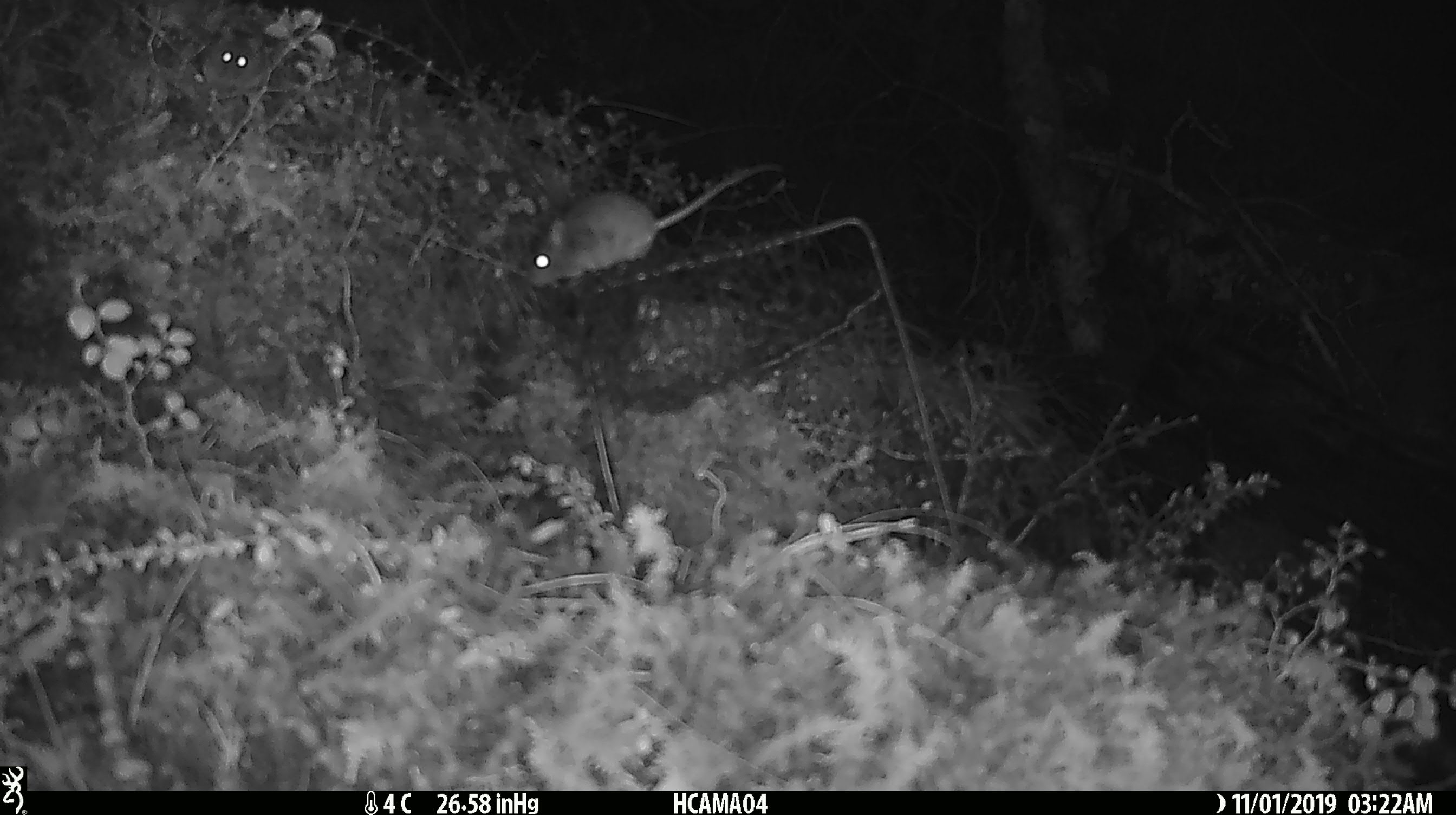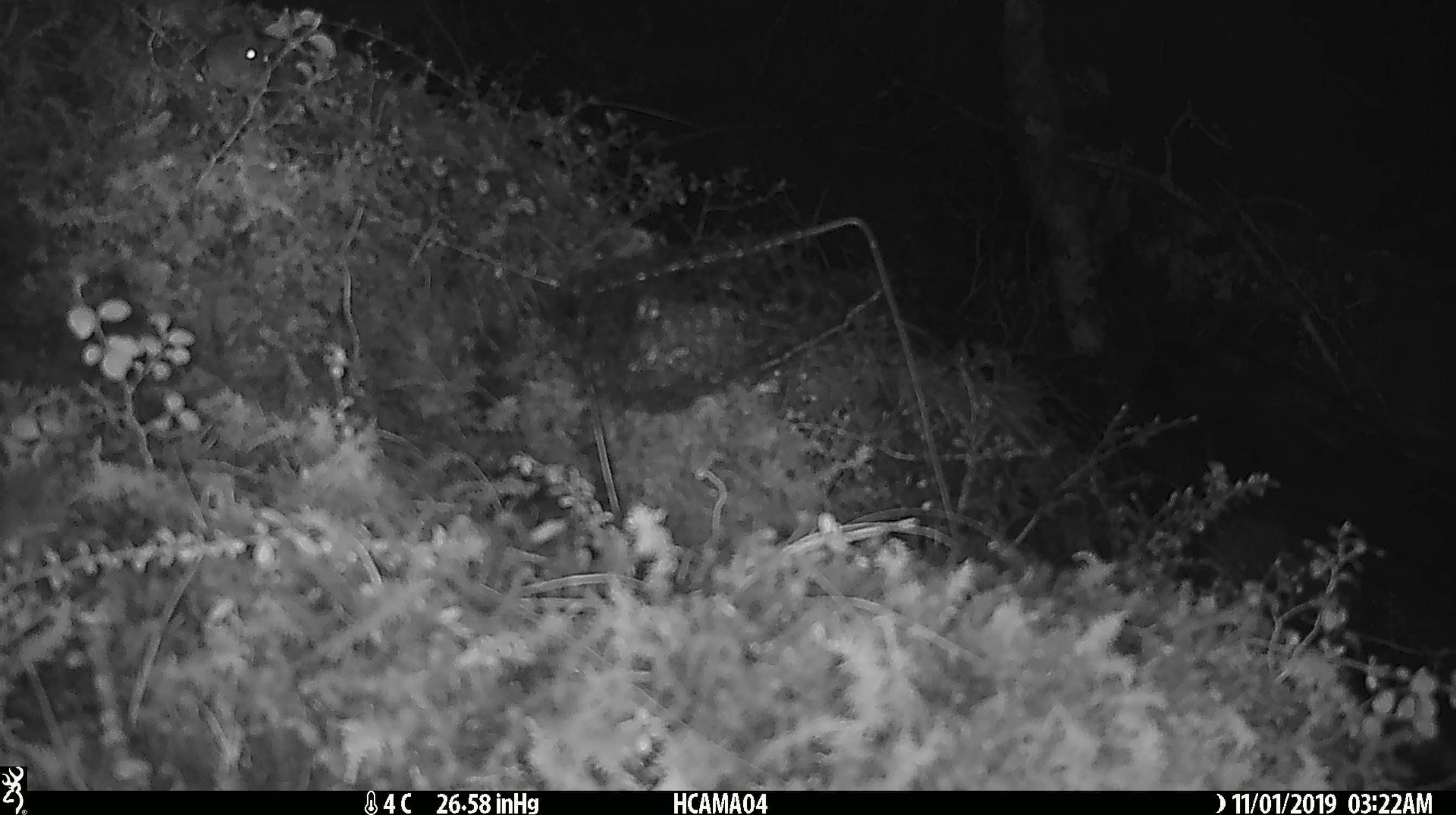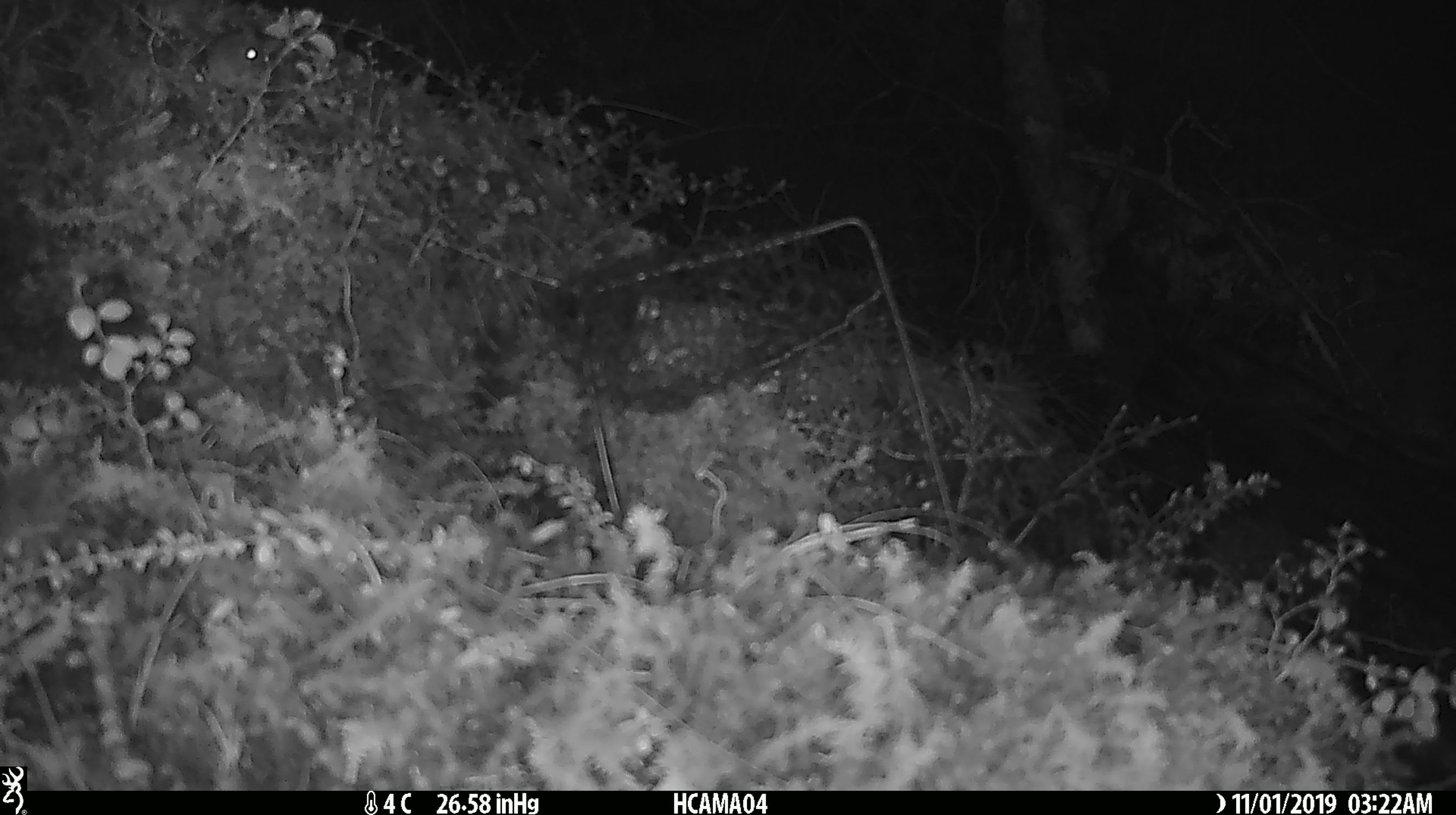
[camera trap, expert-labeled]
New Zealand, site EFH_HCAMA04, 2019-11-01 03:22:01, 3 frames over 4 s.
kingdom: Animalia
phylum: Chordata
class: Mammalia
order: Rodentia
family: Muridae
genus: Mus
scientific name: Mus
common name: mouse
Mouse (Mus).